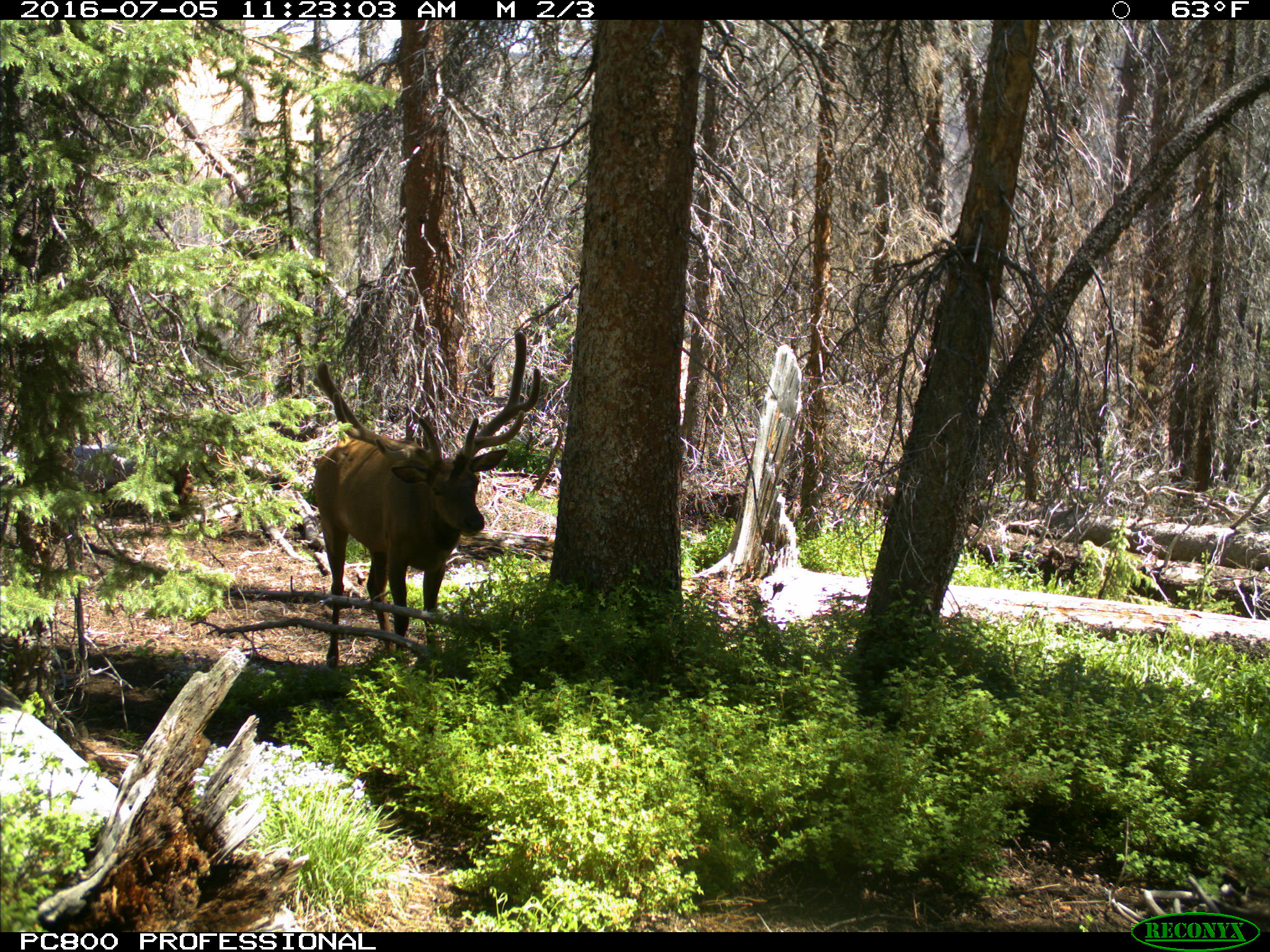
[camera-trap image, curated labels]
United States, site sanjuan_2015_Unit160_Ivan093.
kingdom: Animalia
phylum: Chordata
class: Mammalia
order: Artiodactyla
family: Cervidae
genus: Cervus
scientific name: Cervus elaphus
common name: red deer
Cervus elaphus (red deer).